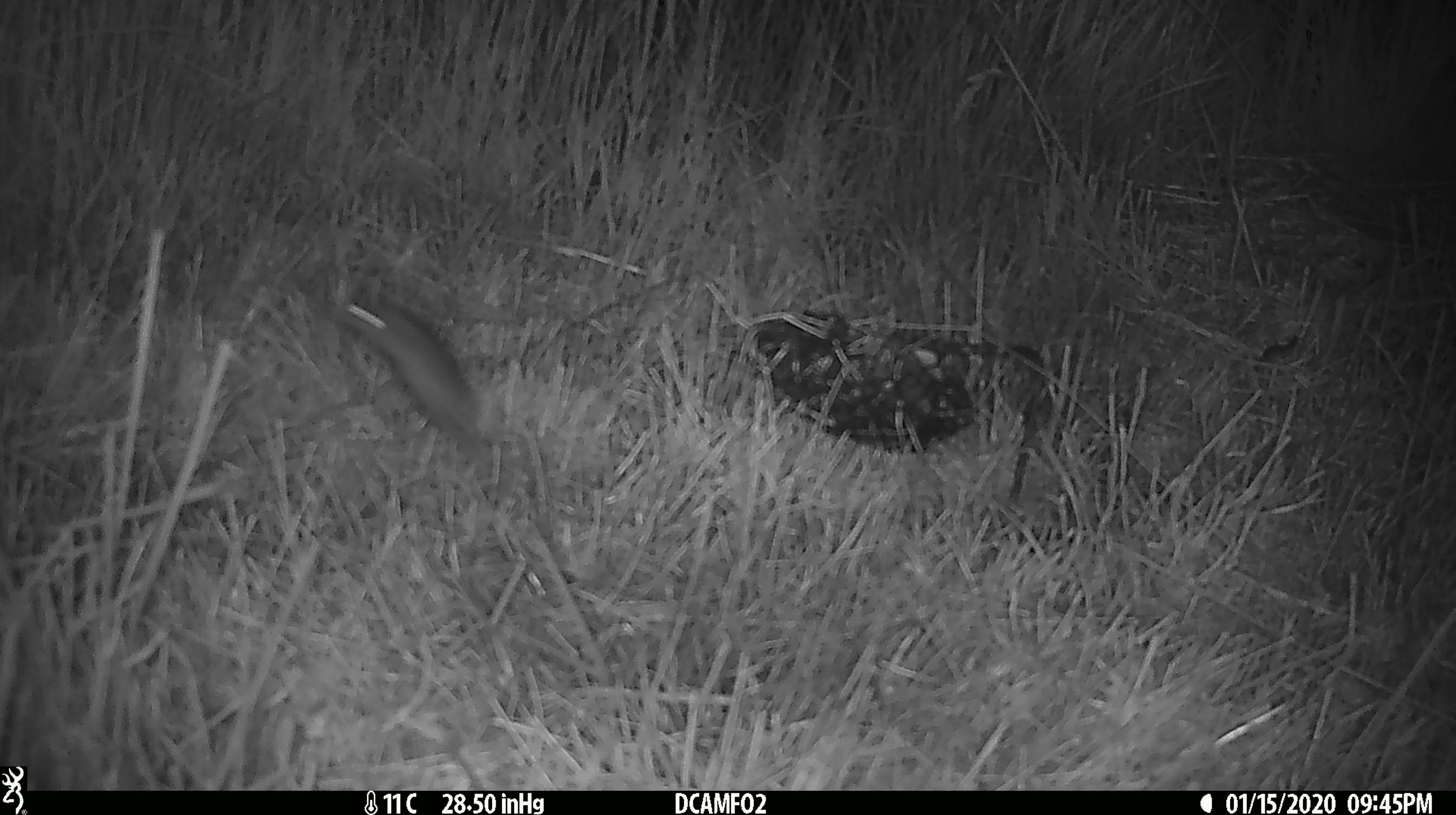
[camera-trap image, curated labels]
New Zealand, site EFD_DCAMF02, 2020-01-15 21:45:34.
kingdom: Animalia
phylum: Chordata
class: Mammalia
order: Rodentia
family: Muridae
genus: Mus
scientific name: Mus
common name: mouse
Mouse (Mus).